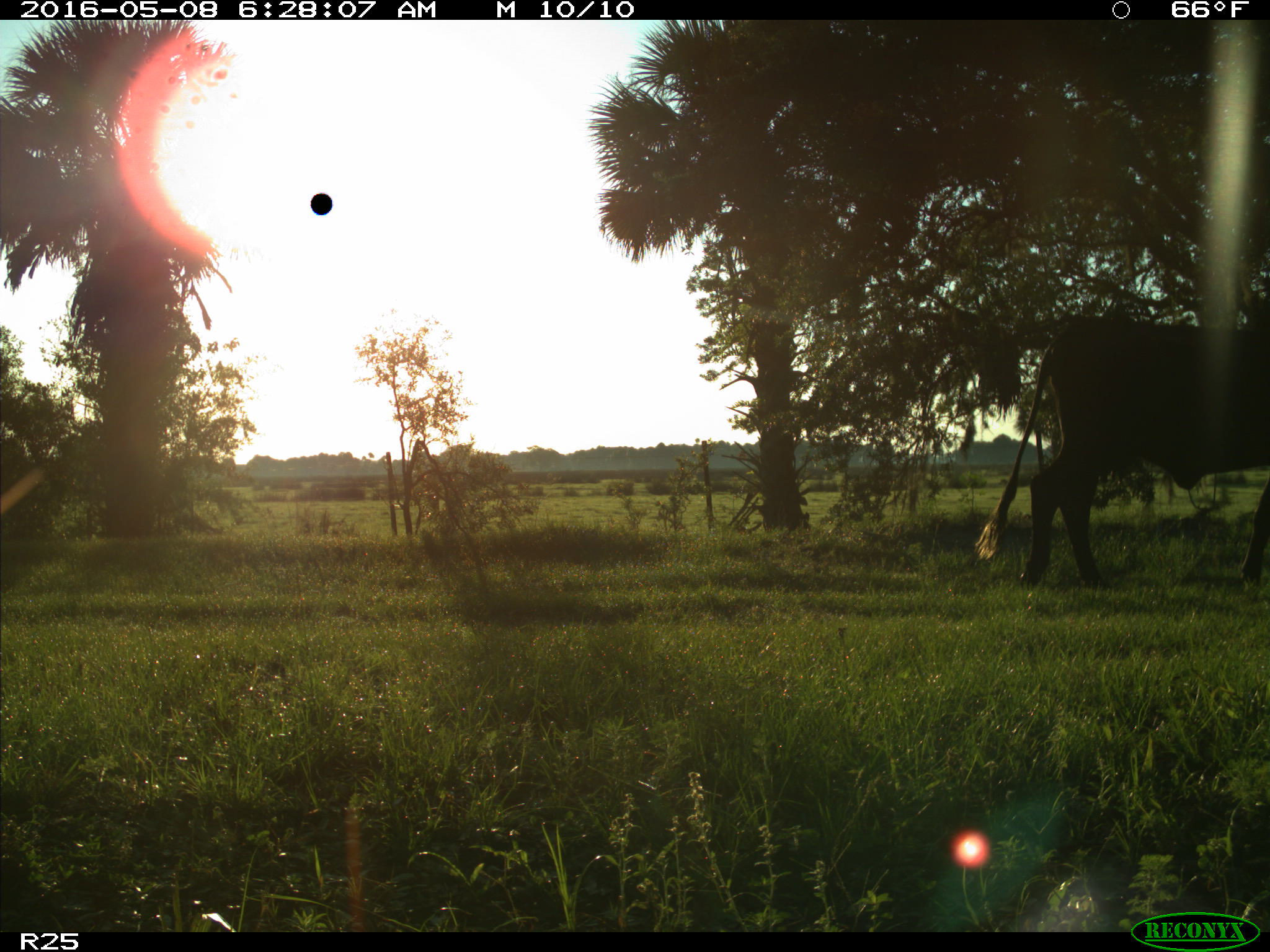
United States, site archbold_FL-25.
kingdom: Animalia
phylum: Chordata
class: Mammalia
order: Artiodactyla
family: Bovidae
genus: Bos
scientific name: Bos taurus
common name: domestic cow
Bos taurus (domestic cow).